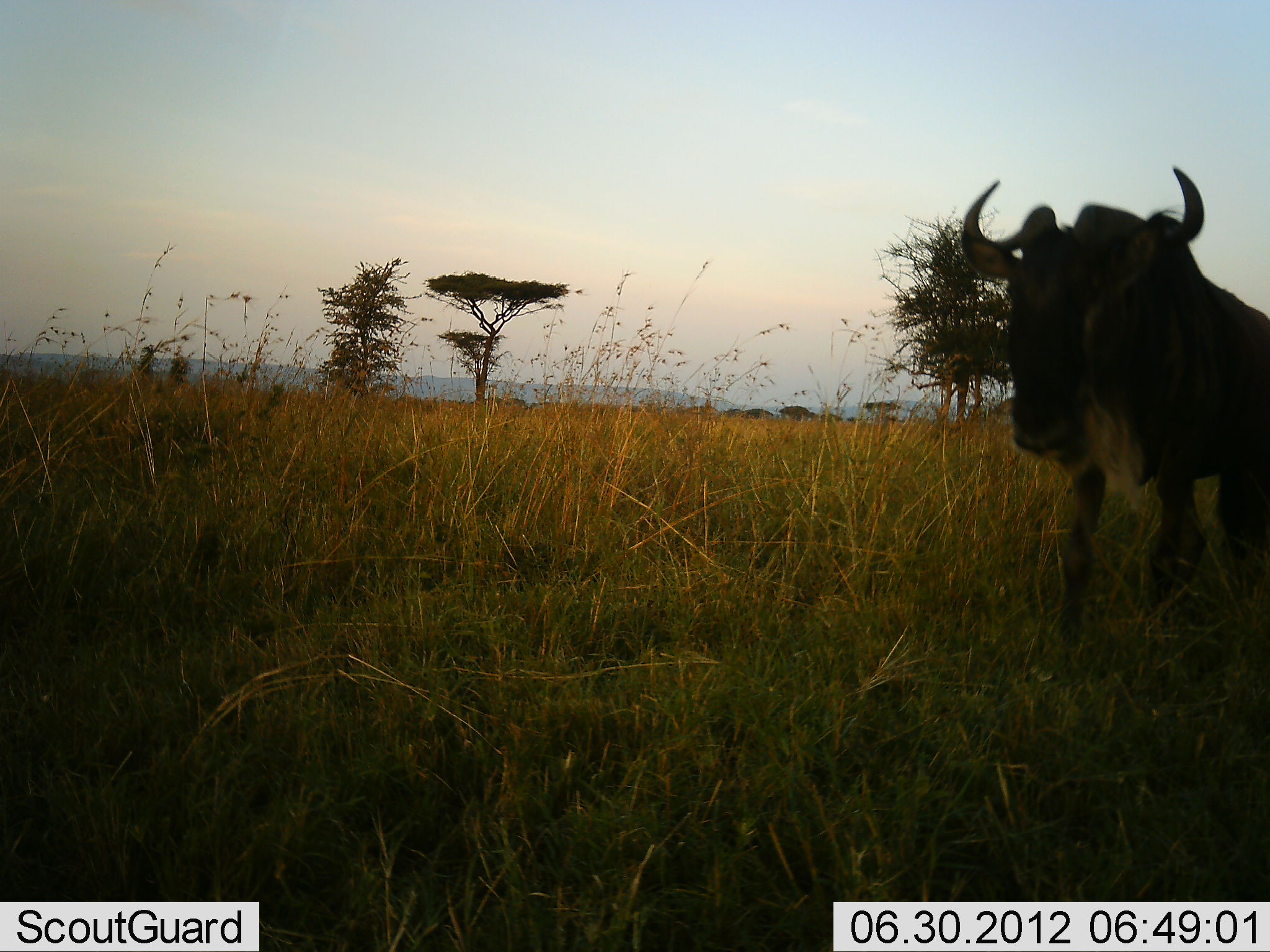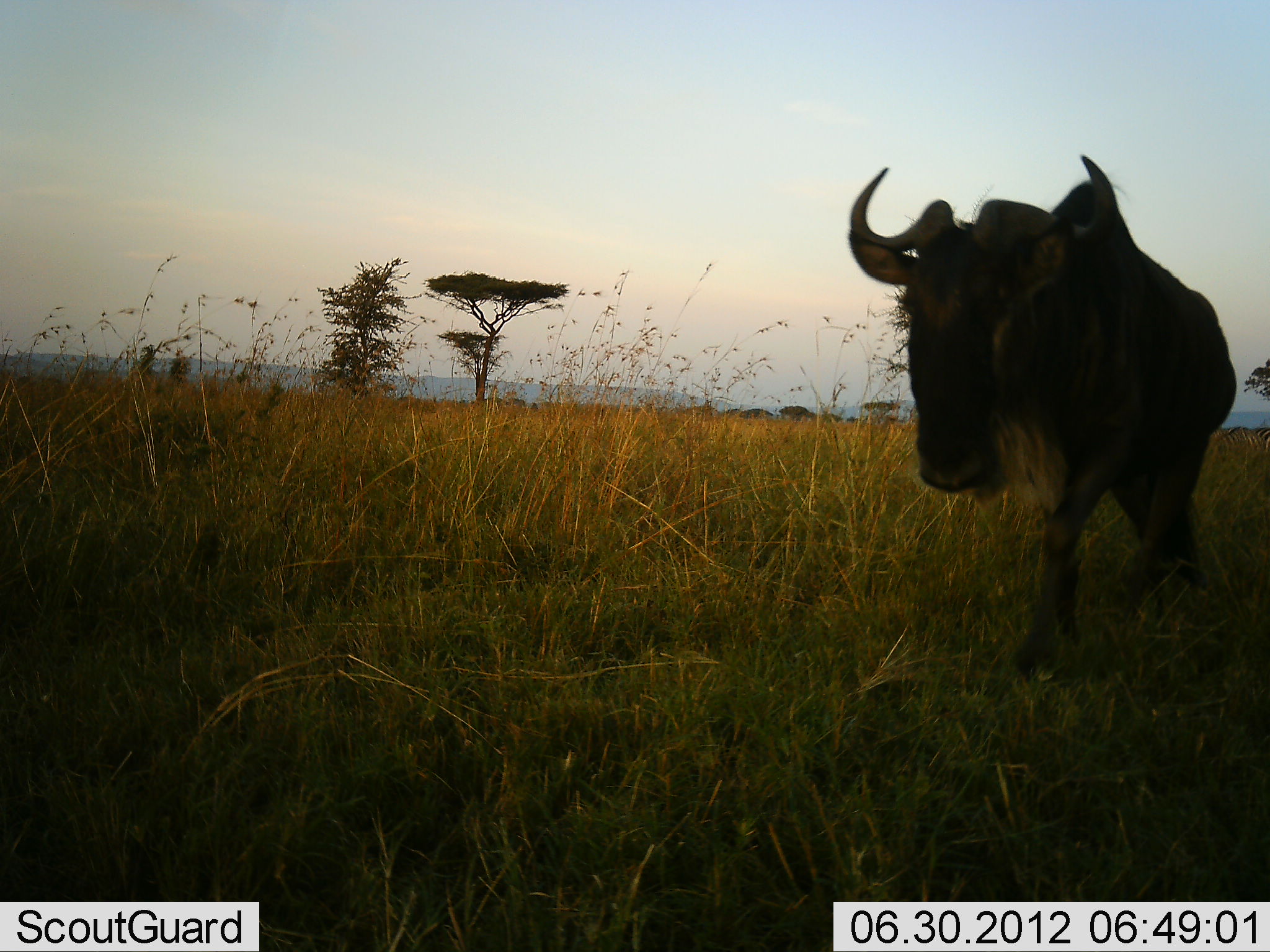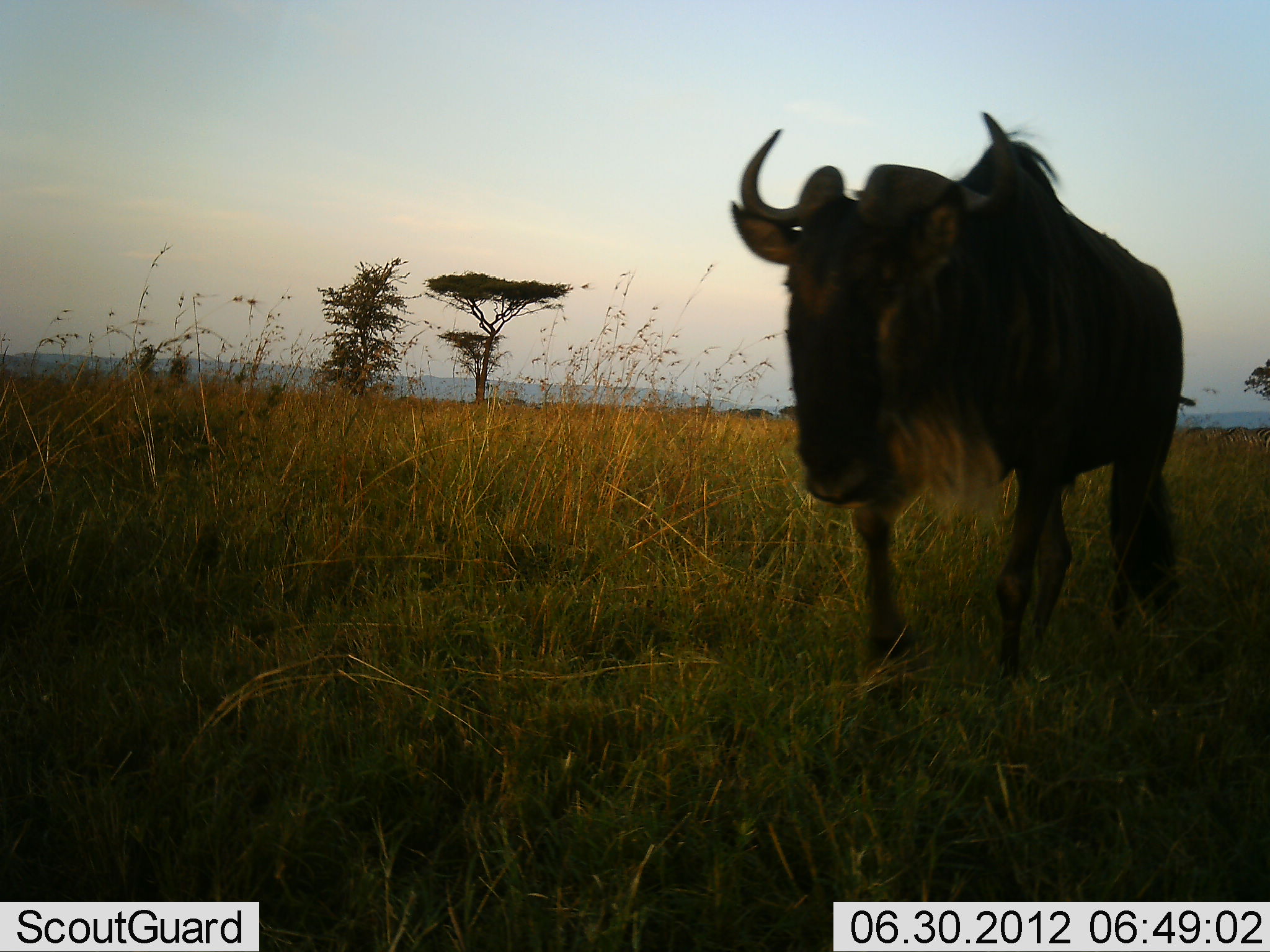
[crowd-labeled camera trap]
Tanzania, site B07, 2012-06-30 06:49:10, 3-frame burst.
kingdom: Animalia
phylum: Chordata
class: Mammalia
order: Artiodactyla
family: Bovidae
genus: Connochaetes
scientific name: Connochaetes taurinus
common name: blue wildebeest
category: wildebeest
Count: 1.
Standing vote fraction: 0%.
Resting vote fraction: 0%.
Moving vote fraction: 100%.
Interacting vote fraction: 0%.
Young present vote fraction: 0%.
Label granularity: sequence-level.